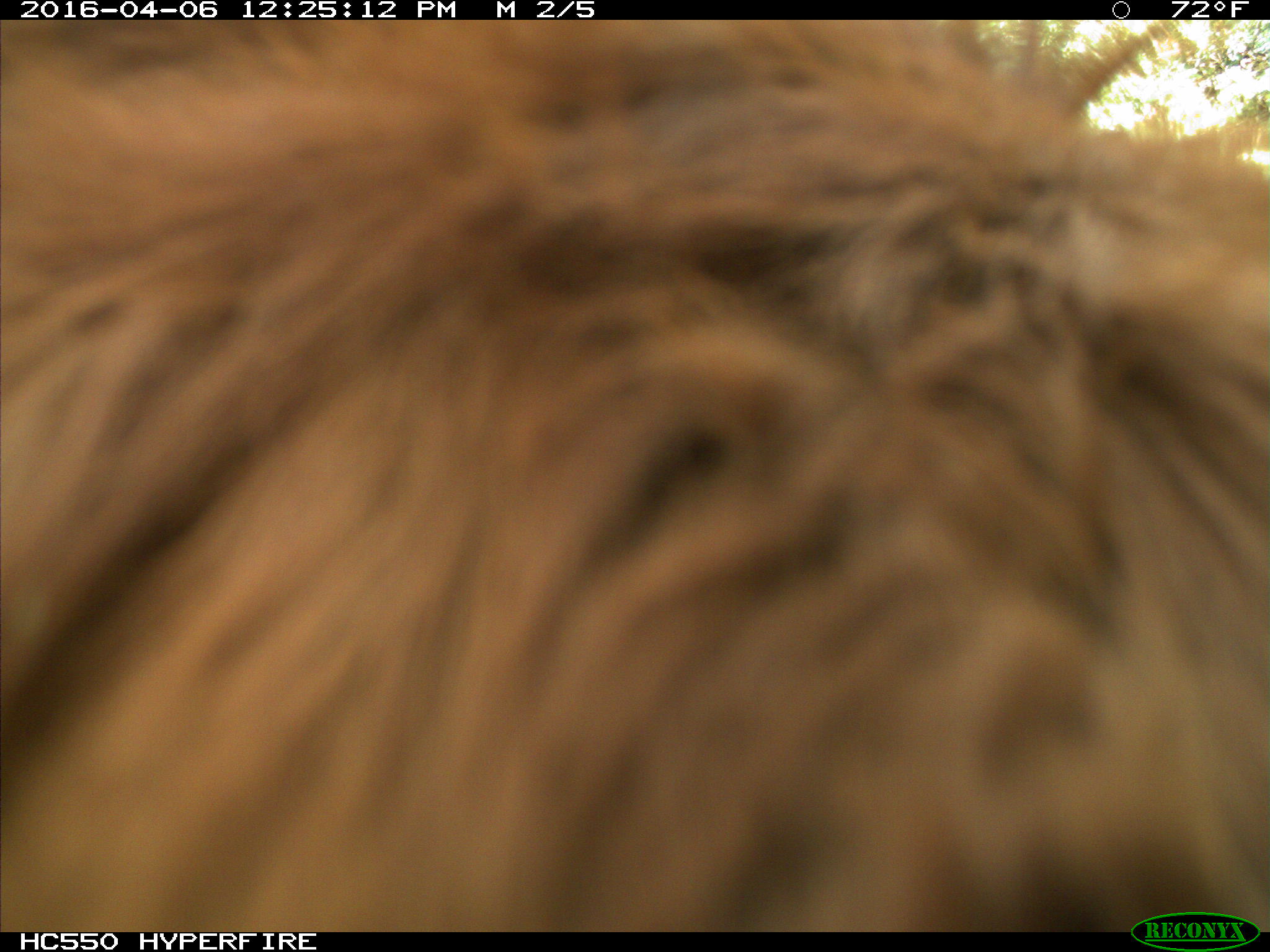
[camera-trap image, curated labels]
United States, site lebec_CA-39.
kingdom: Animalia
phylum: Chordata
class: Mammalia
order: Artiodactyla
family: Bovidae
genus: Bos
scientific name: Bos taurus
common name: domestic cow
Bos taurus (domestic cow).